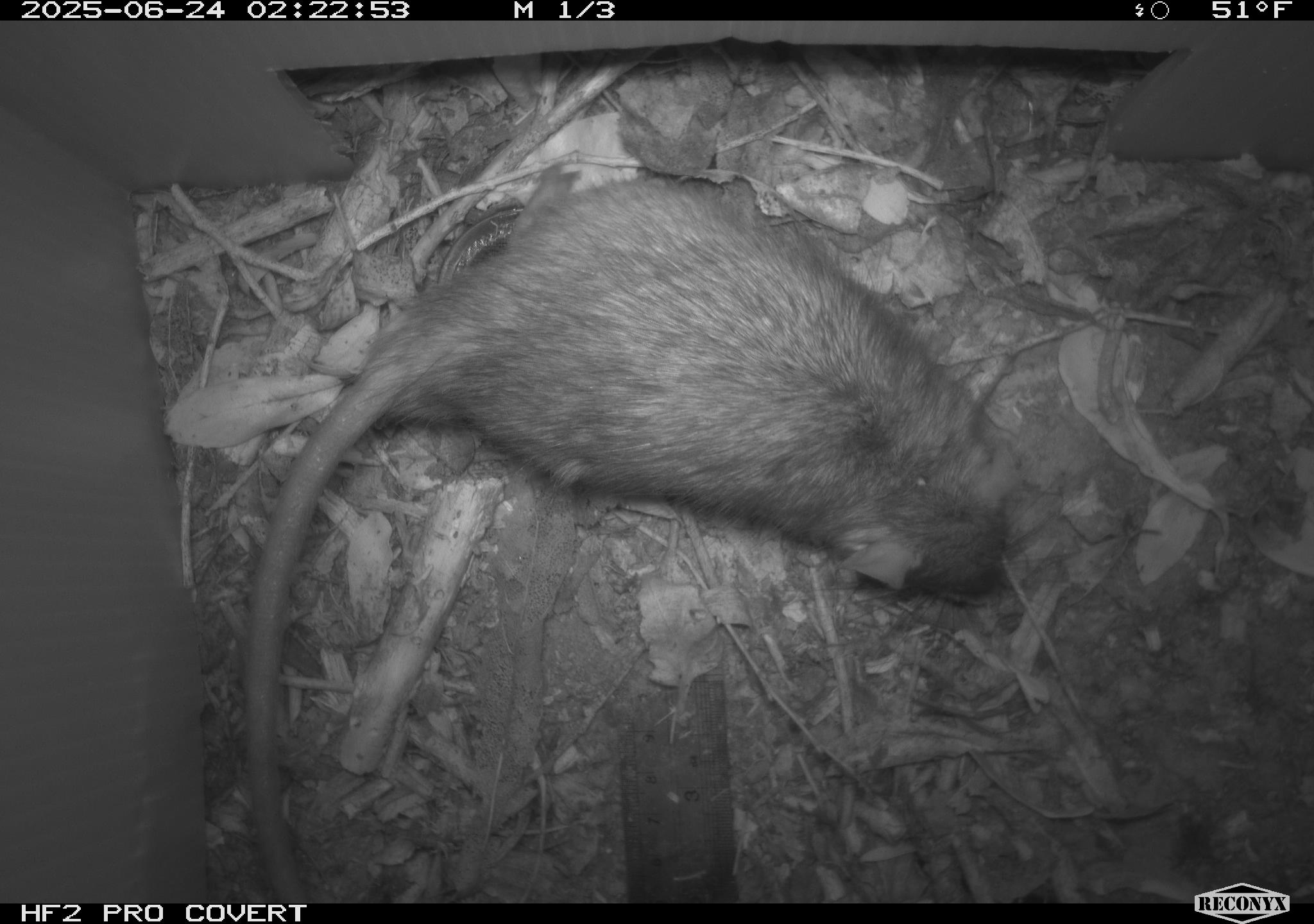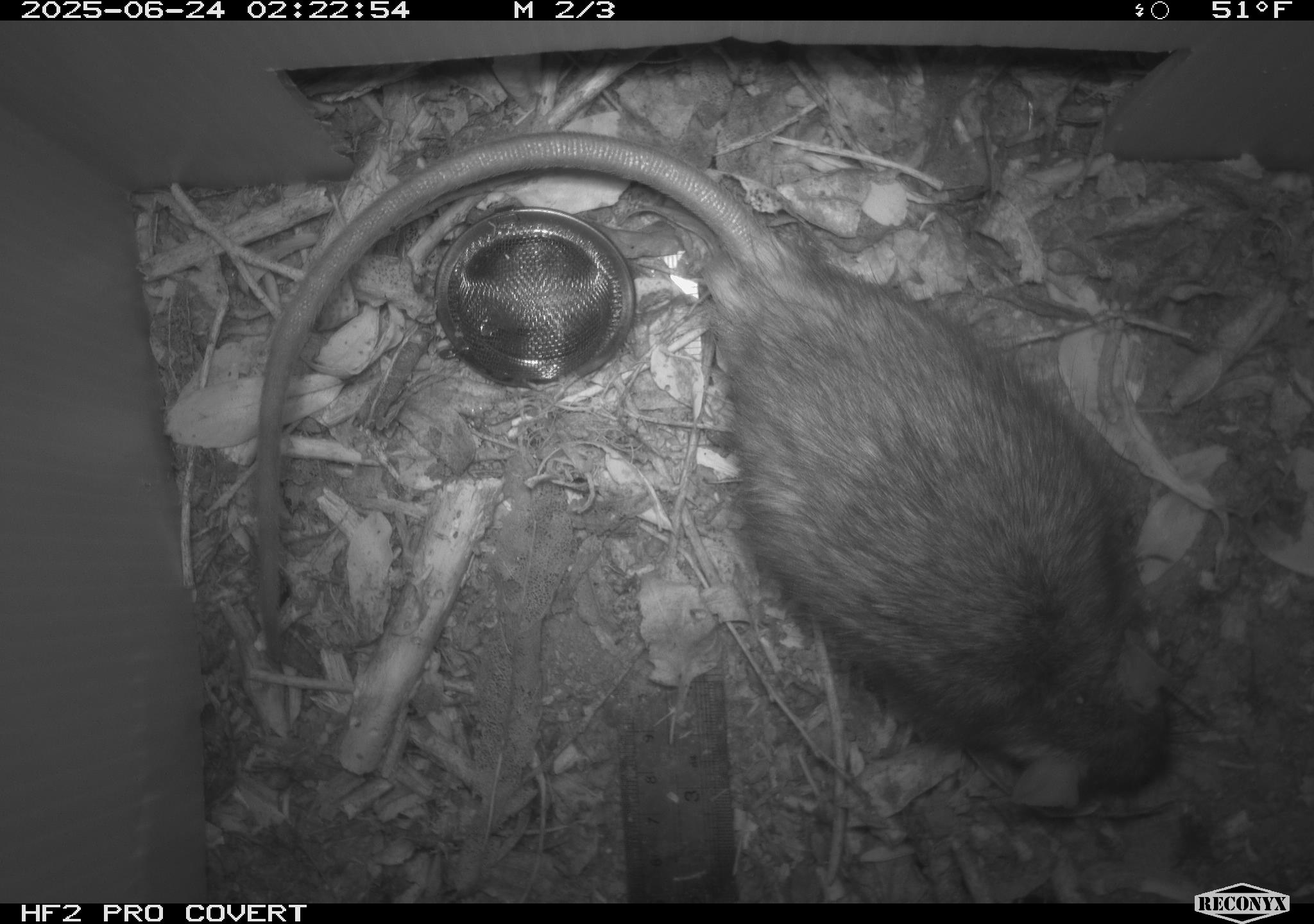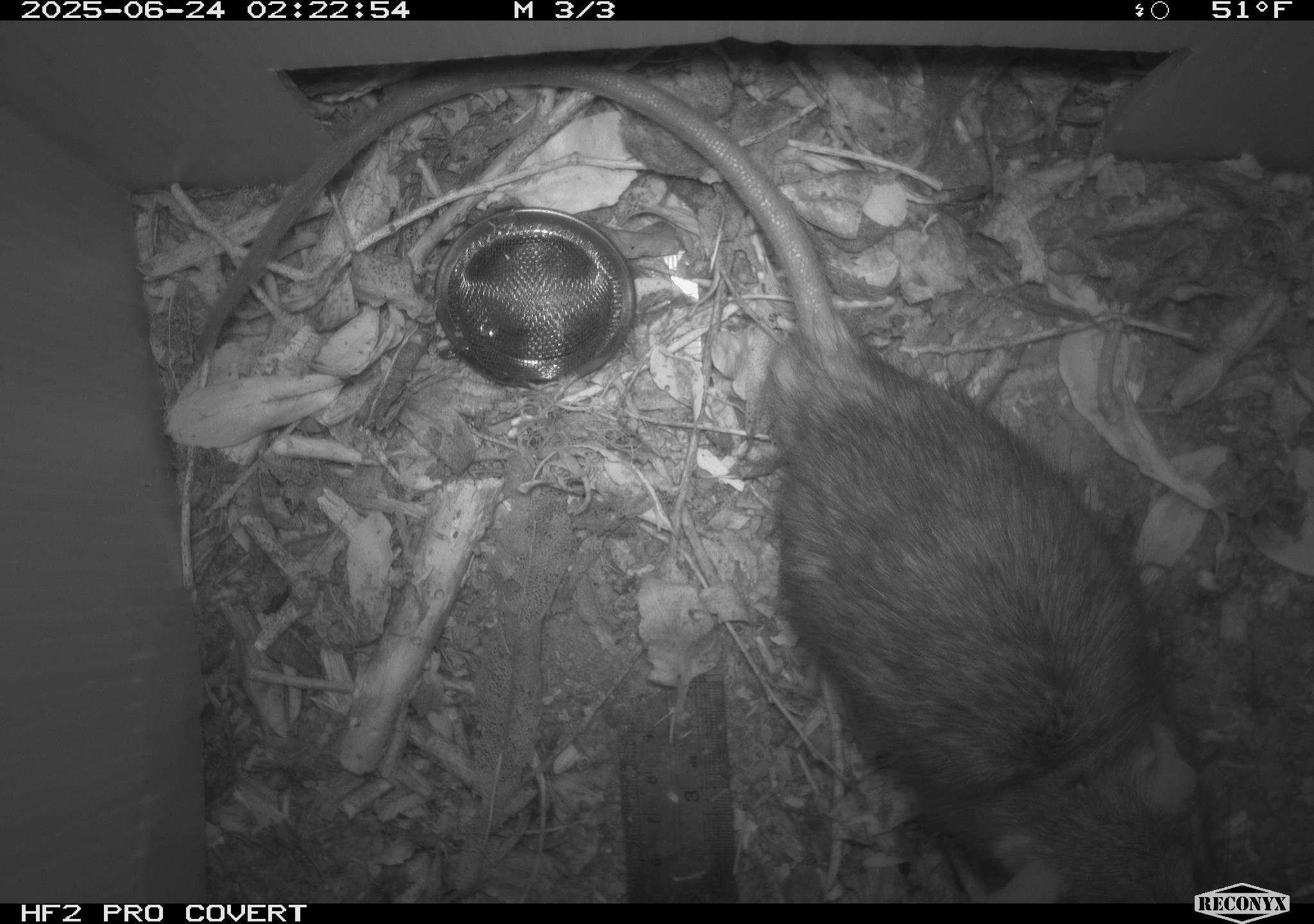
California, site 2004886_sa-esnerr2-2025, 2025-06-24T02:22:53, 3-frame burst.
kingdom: Animalia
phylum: Chordata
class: Mammalia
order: Rodentia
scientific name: Rodentia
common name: rodent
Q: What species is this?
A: Rodent (Rodentia).